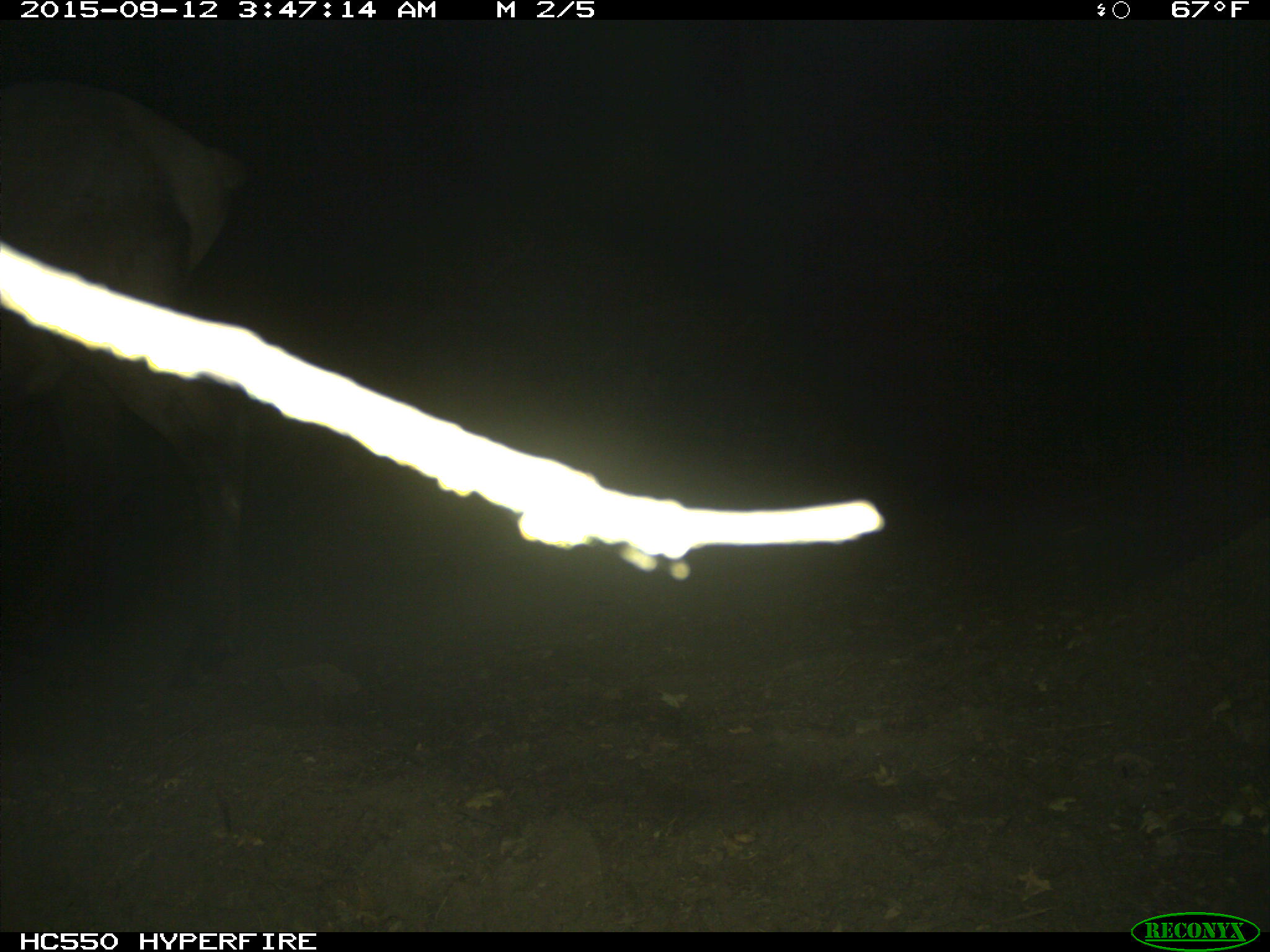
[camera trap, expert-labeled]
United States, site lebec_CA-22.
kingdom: Animalia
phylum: Chordata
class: Mammalia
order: Artiodactyla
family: Cervidae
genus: Cervus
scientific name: Cervus canadensis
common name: elk